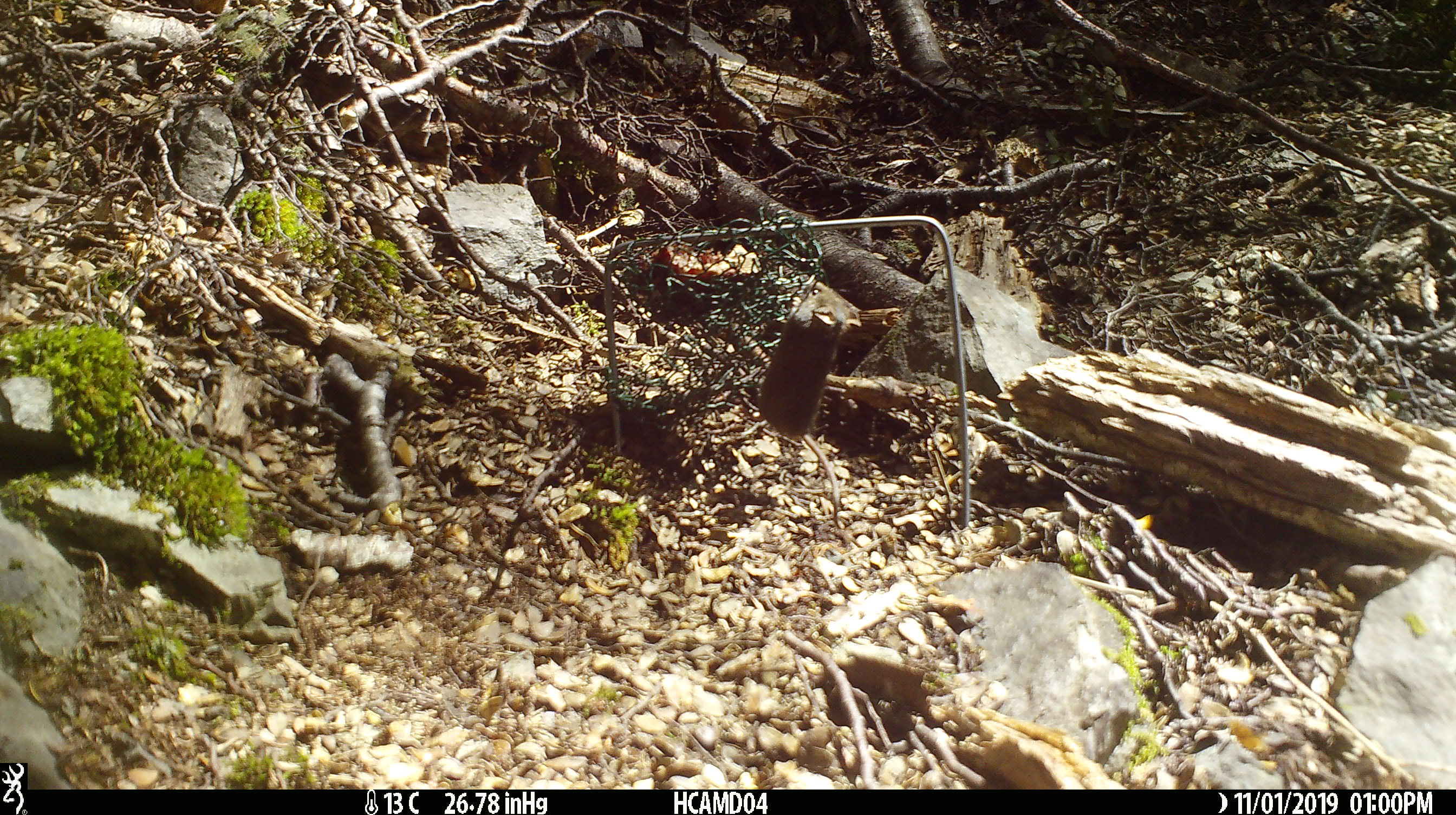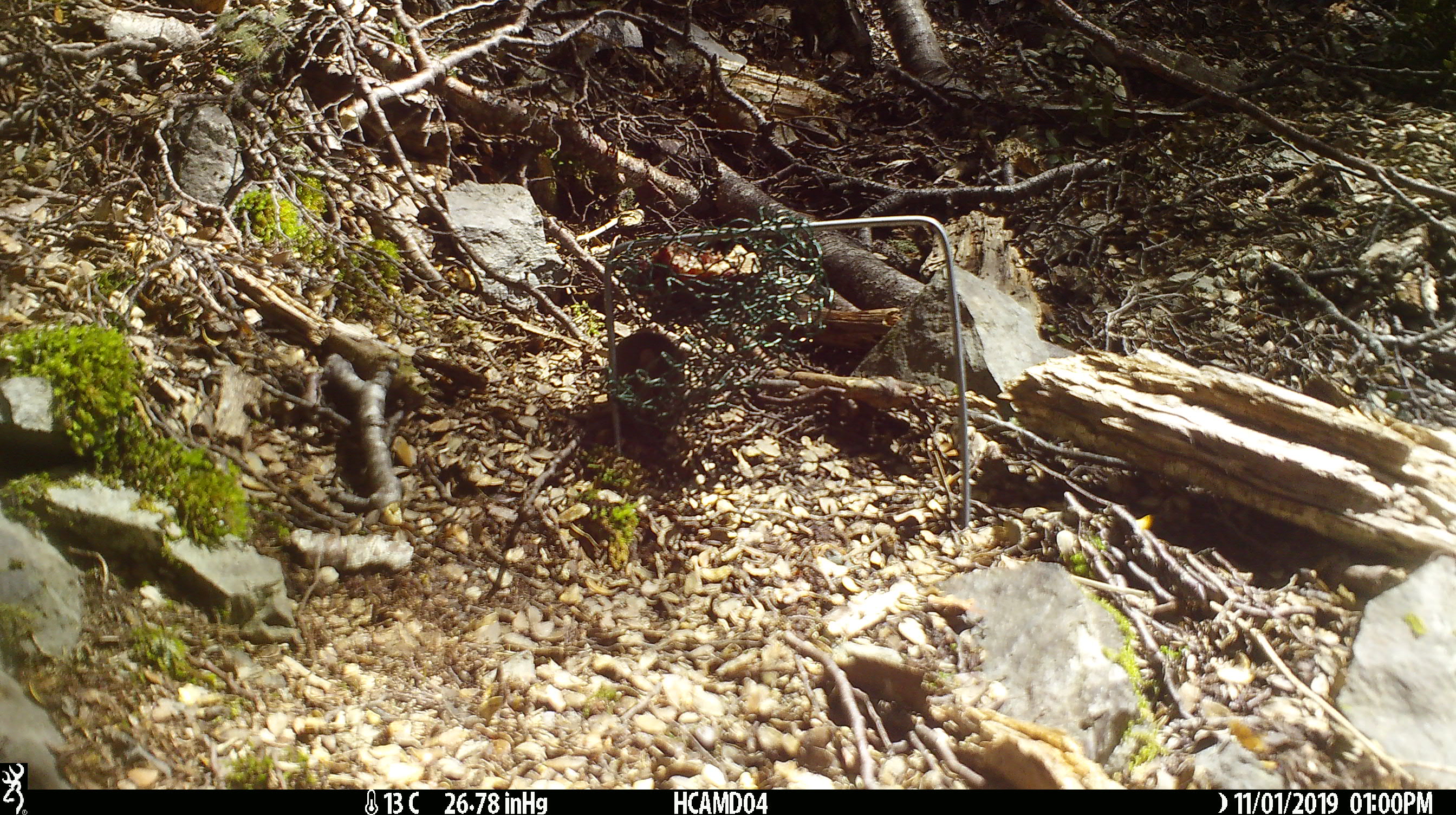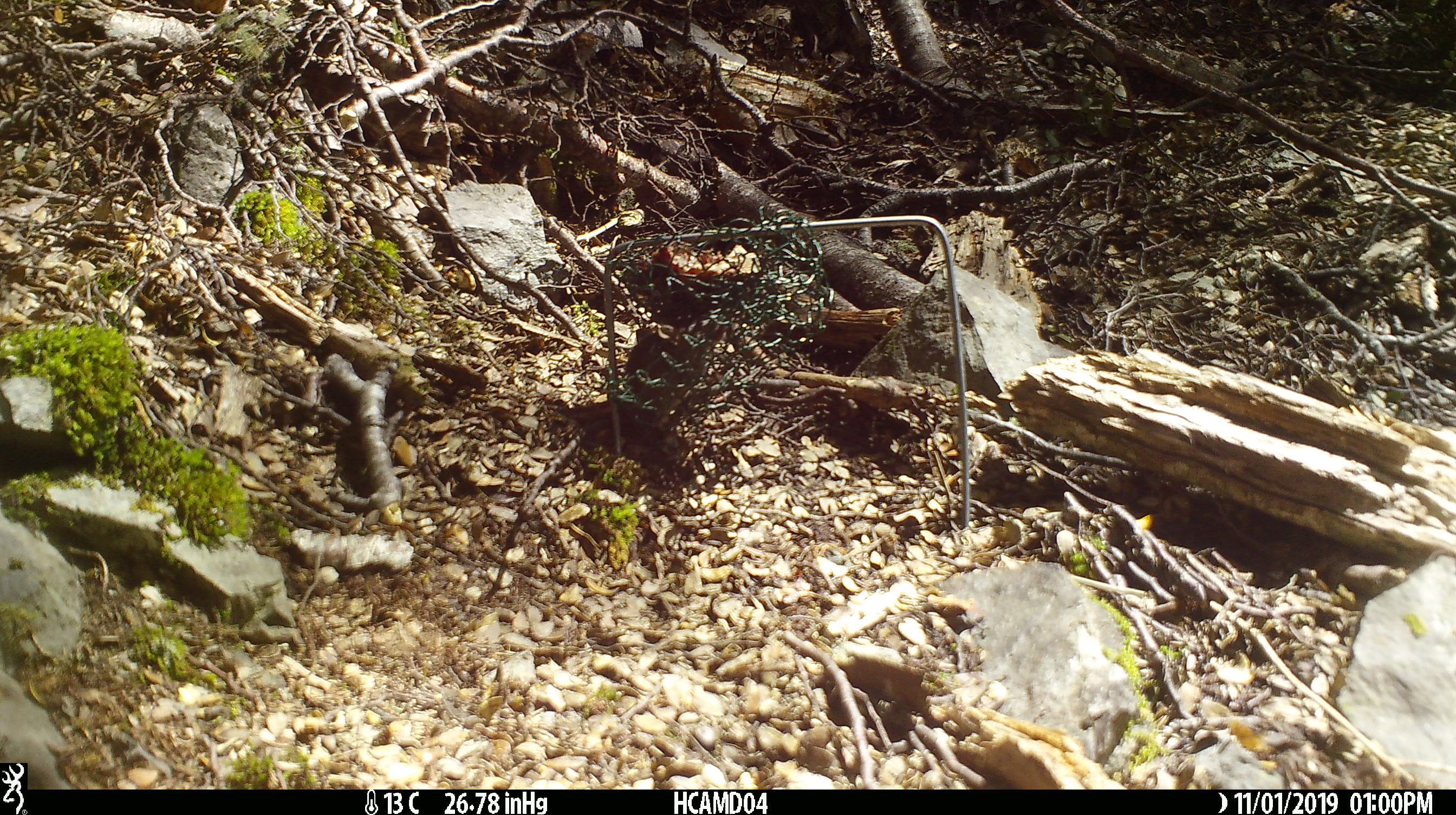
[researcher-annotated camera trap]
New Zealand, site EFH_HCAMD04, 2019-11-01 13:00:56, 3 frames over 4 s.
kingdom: Animalia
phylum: Chordata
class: Mammalia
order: Rodentia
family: Muridae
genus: Mus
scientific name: Mus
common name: mouse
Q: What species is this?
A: Mouse (Mus).